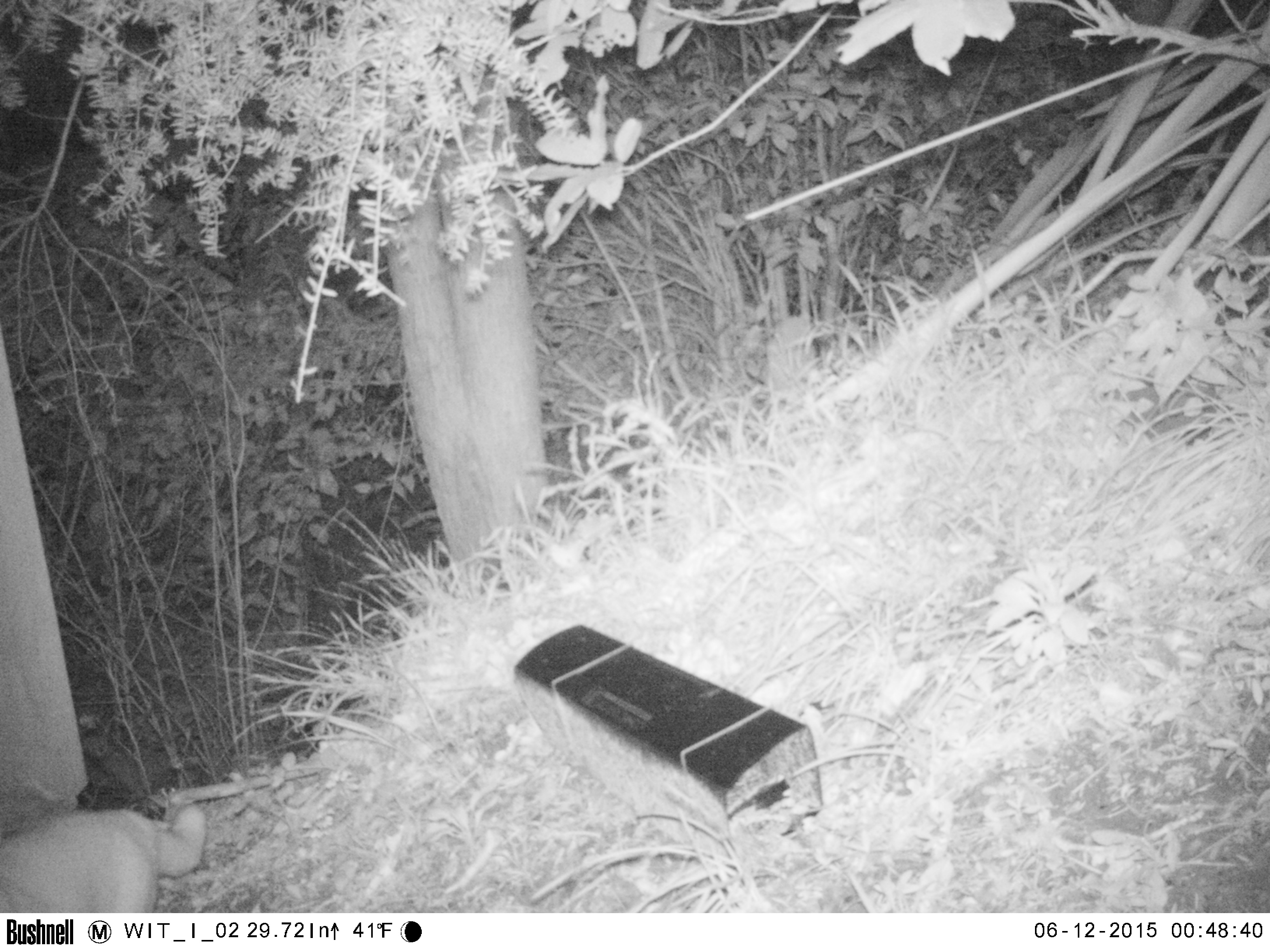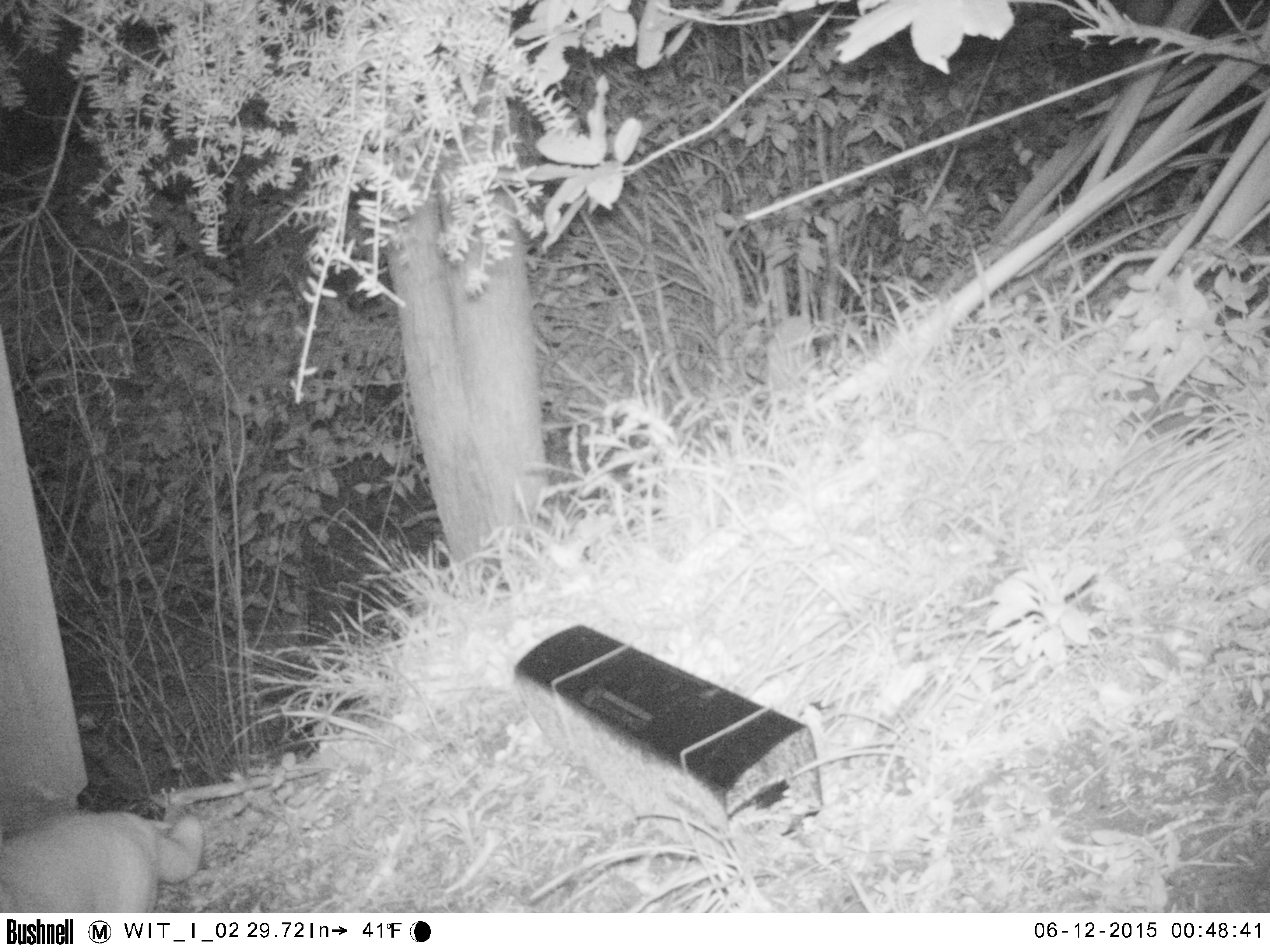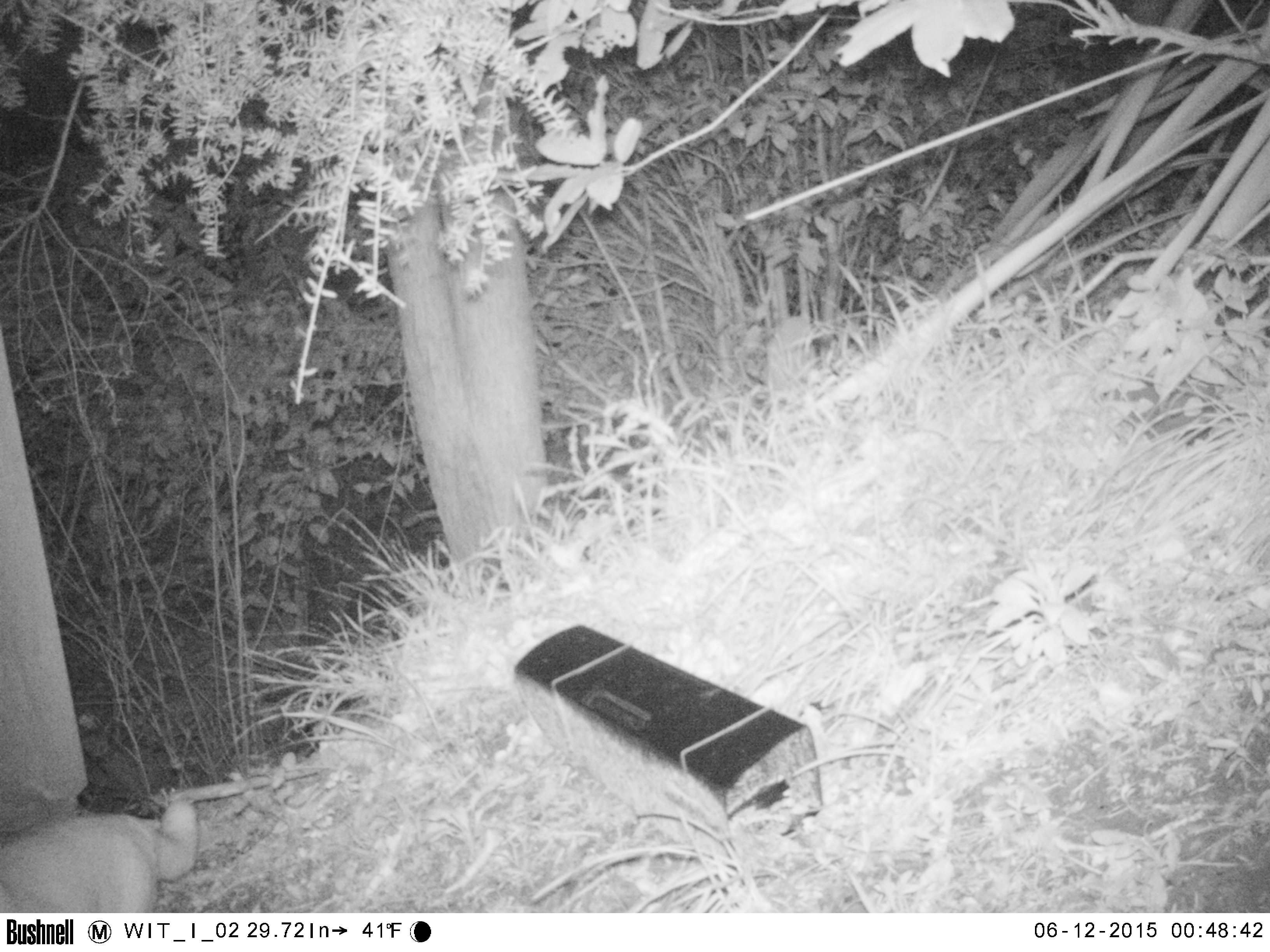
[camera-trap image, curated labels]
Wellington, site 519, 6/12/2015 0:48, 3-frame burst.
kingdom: Animalia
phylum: Chordata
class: Mammalia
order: Carnivora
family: Felidae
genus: Felis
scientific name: Felis catus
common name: cat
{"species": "cat (Felis catus)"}